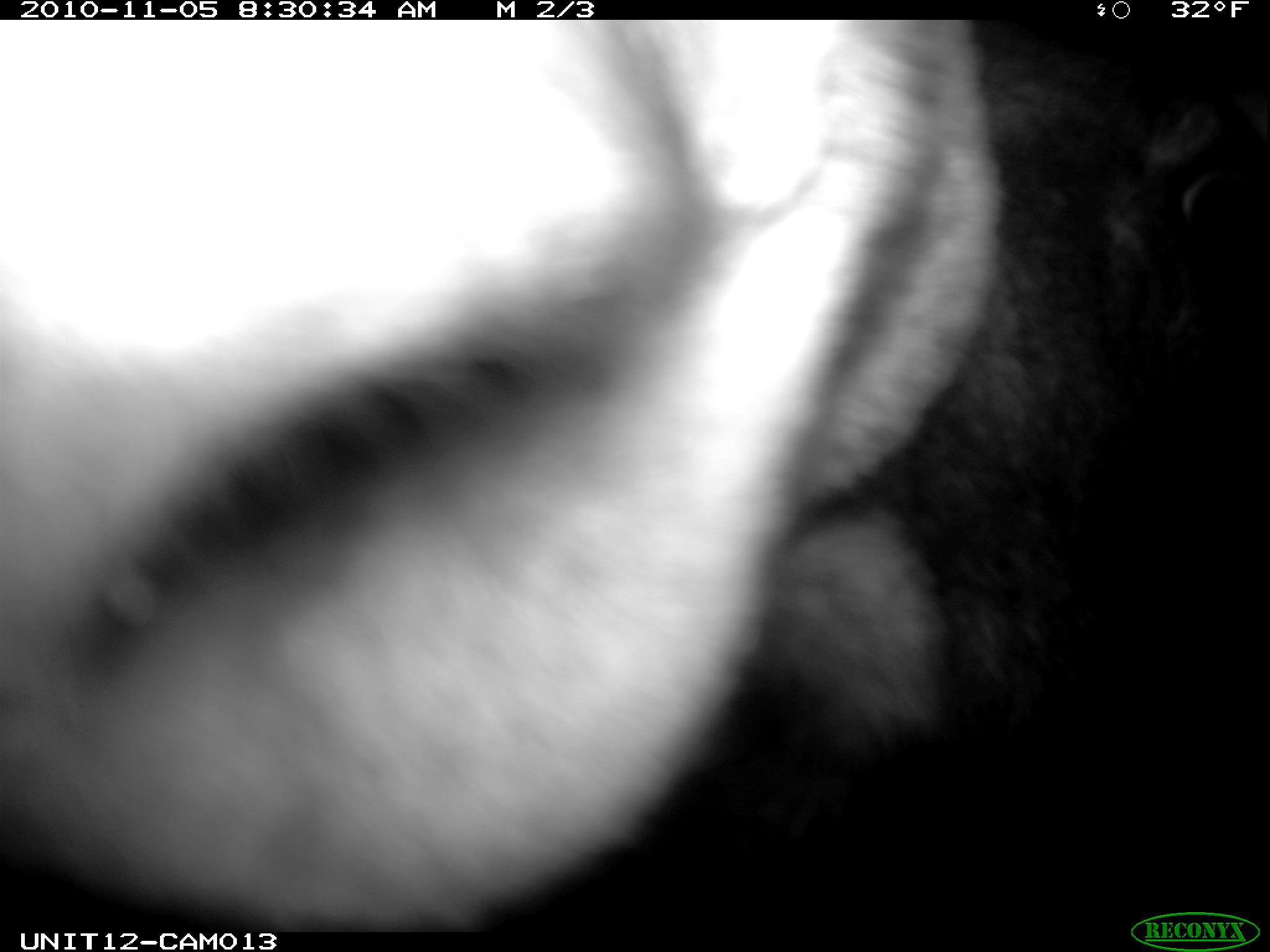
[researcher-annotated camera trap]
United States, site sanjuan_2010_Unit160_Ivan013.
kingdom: Animalia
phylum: Chordata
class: Mammalia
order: Artiodactyla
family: Cervidae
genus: Alces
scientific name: Alces alces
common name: moose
Alces alces (moose).